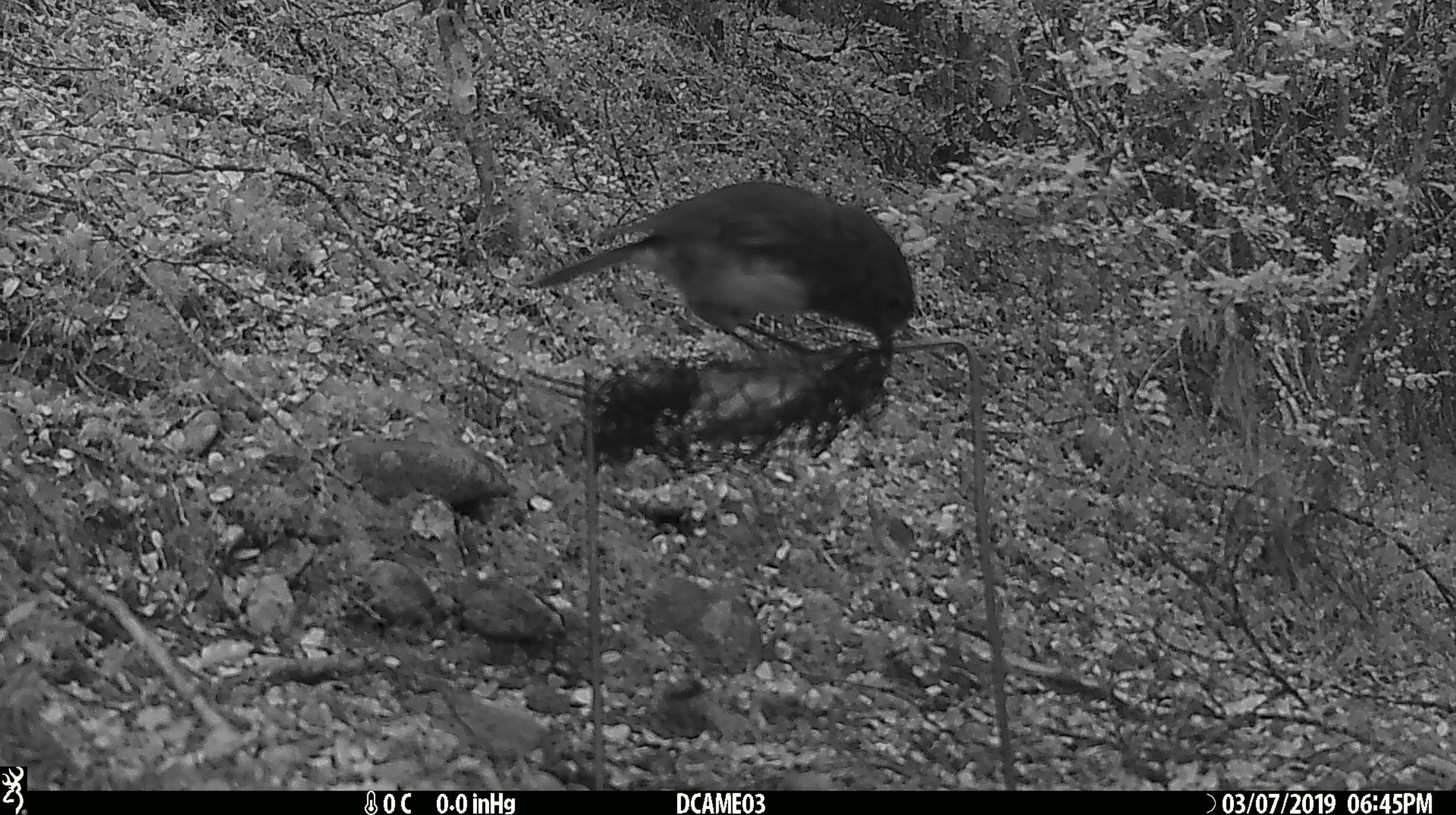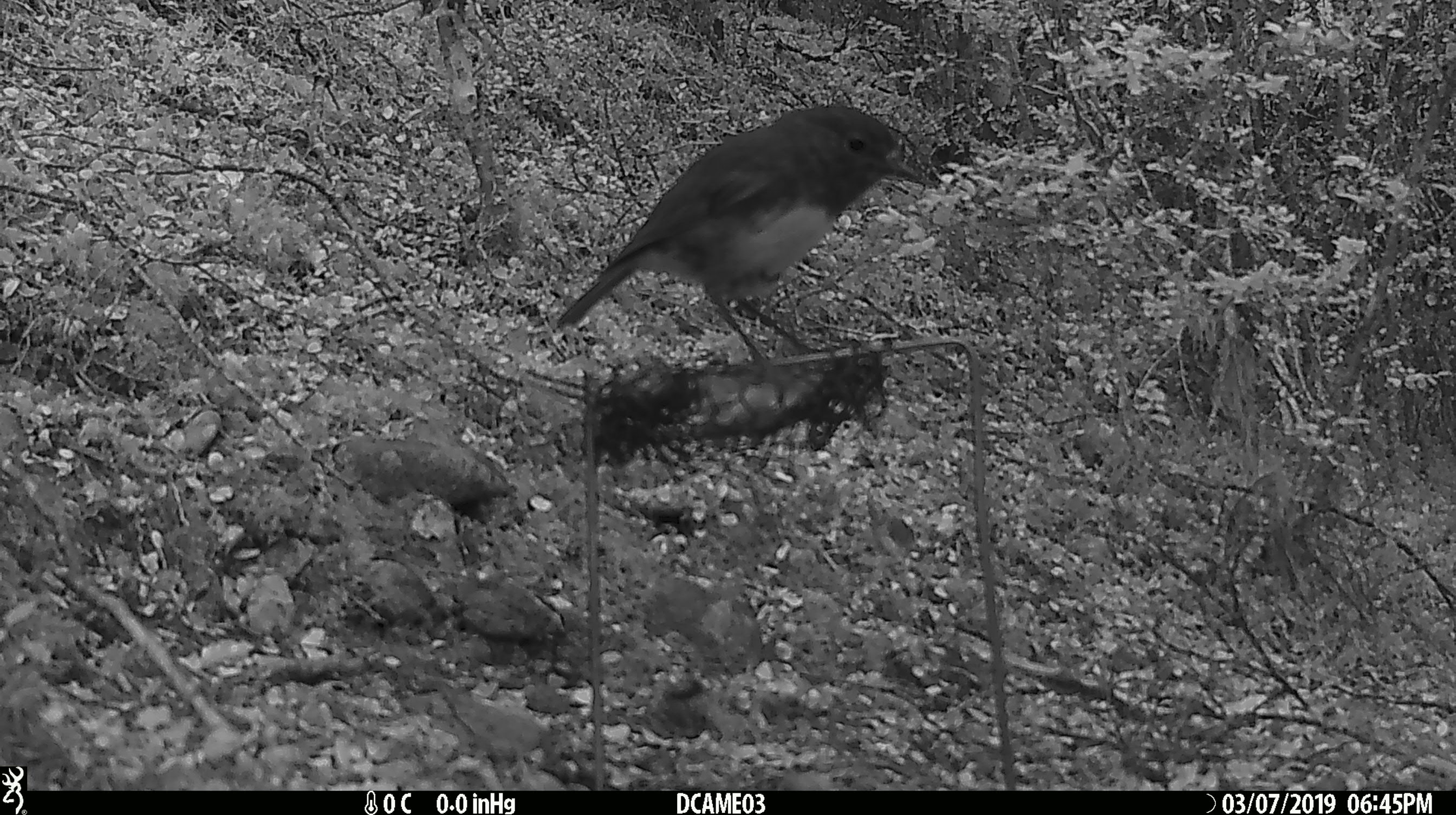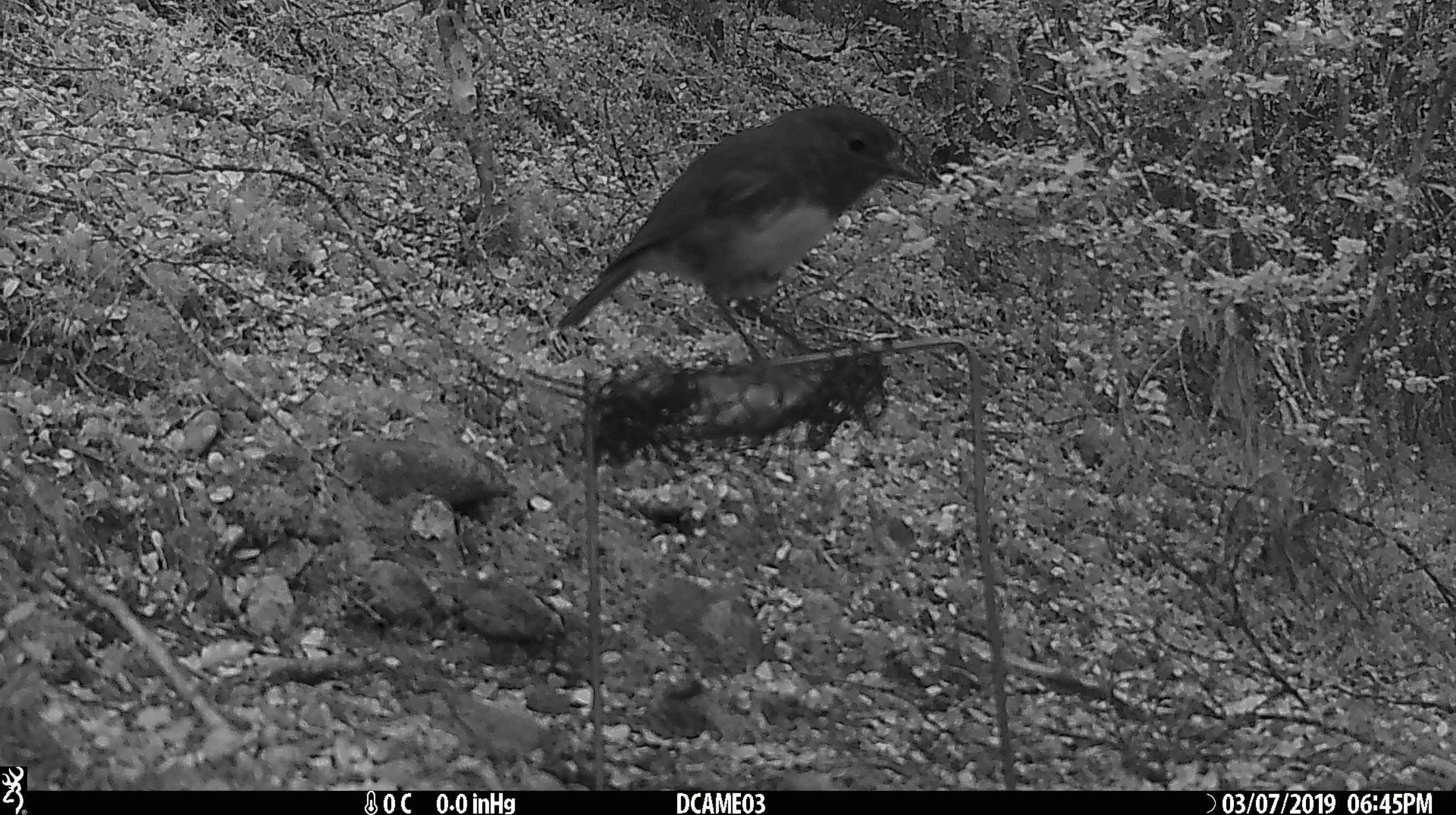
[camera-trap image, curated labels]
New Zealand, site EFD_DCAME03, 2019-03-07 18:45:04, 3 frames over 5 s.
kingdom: Animalia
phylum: Chordata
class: Aves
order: Passeriformes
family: Petroicidae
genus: Petroica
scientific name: Petroica australis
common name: new zealand robin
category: robin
Robin (new zealand robin) (Petroica australis).